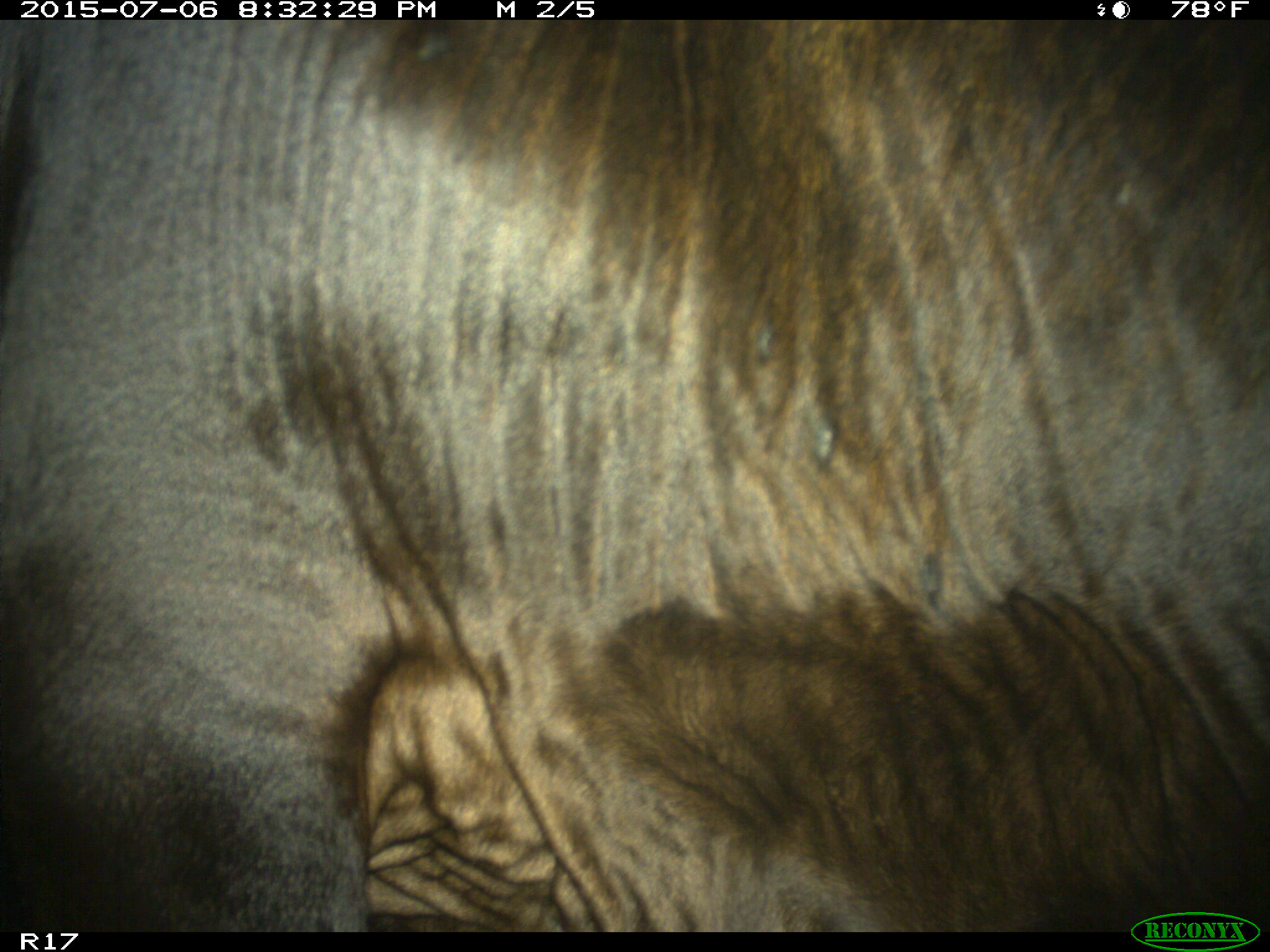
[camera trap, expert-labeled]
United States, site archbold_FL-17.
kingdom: Animalia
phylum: Chordata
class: Mammalia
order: Artiodactyla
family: Bovidae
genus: Bos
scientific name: Bos taurus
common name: domestic cow